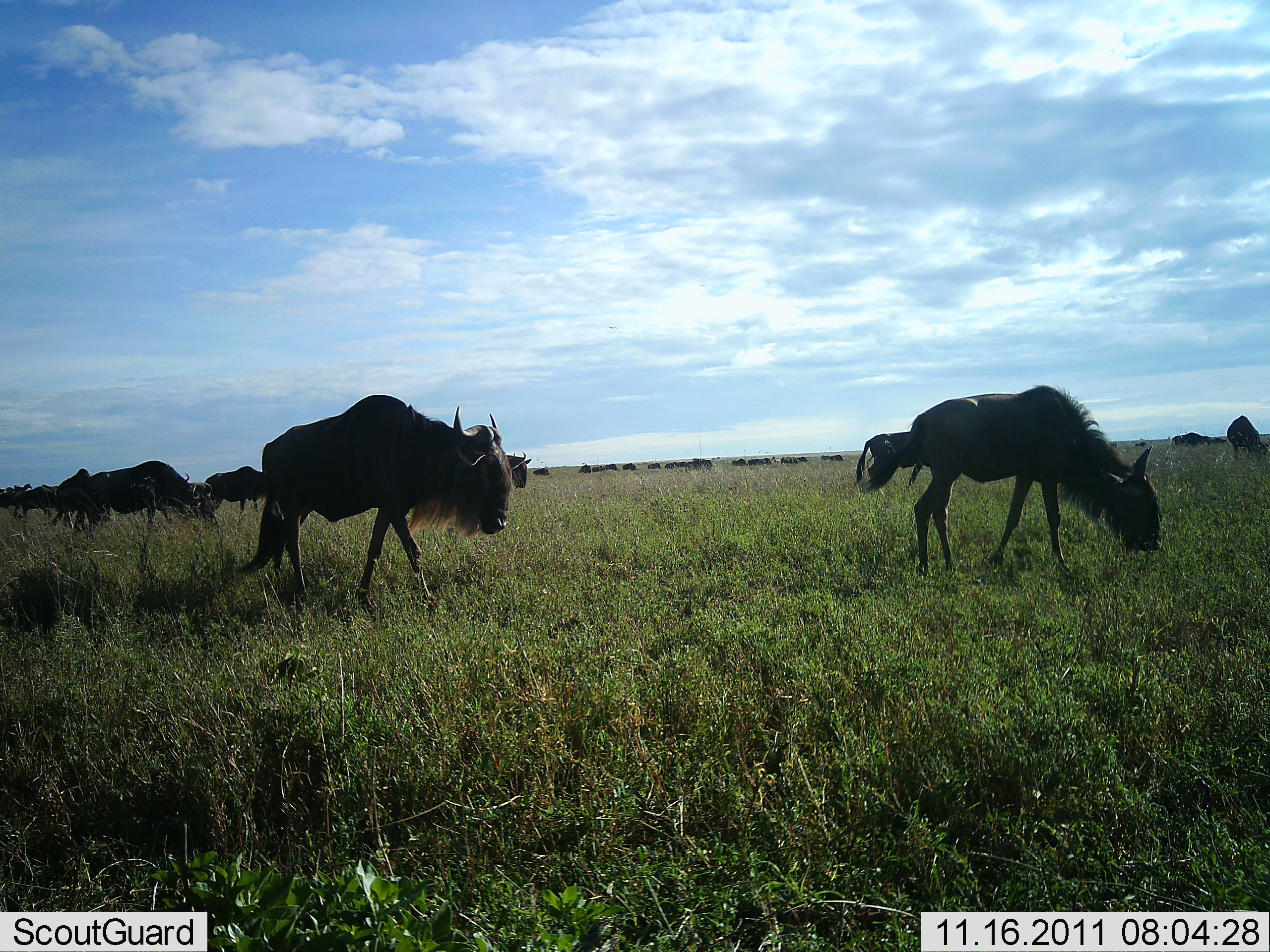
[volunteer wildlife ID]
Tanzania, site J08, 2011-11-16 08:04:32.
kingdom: Animalia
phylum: Chordata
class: Mammalia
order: Artiodactyla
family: Bovidae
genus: Connochaetes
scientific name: Connochaetes taurinus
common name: blue wildebeest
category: wildebeest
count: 11-50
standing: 18%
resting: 0%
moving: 91%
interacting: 0%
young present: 0%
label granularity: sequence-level